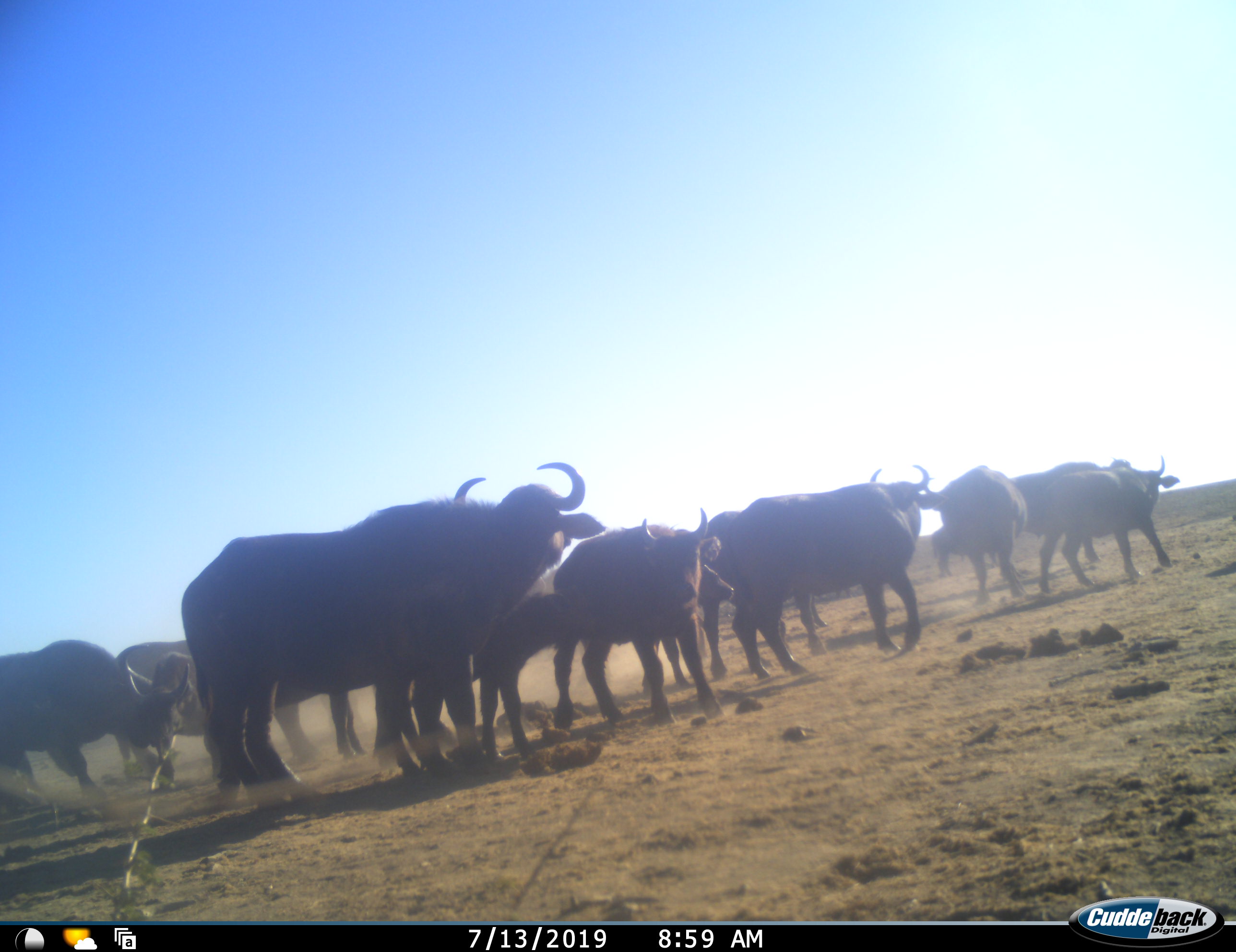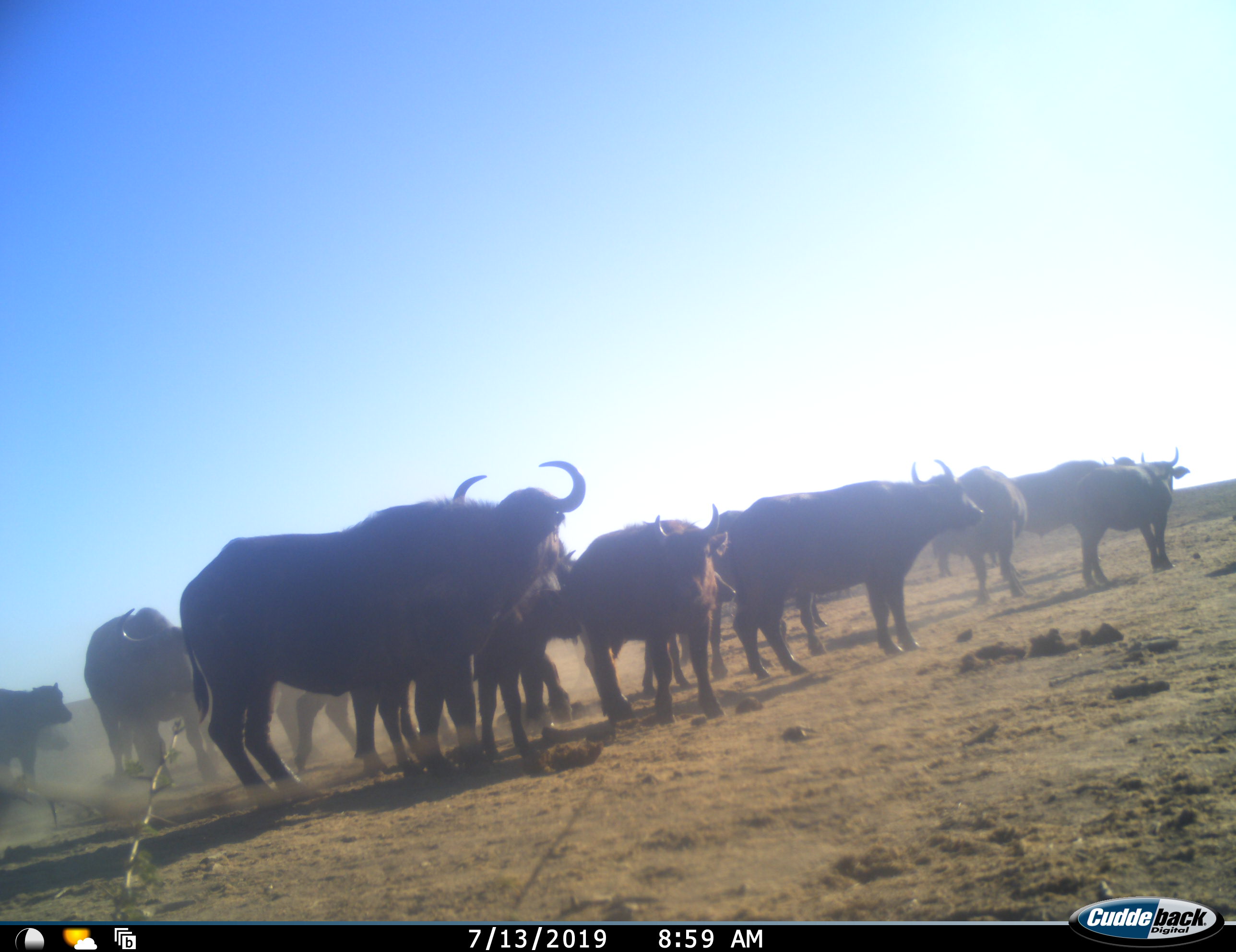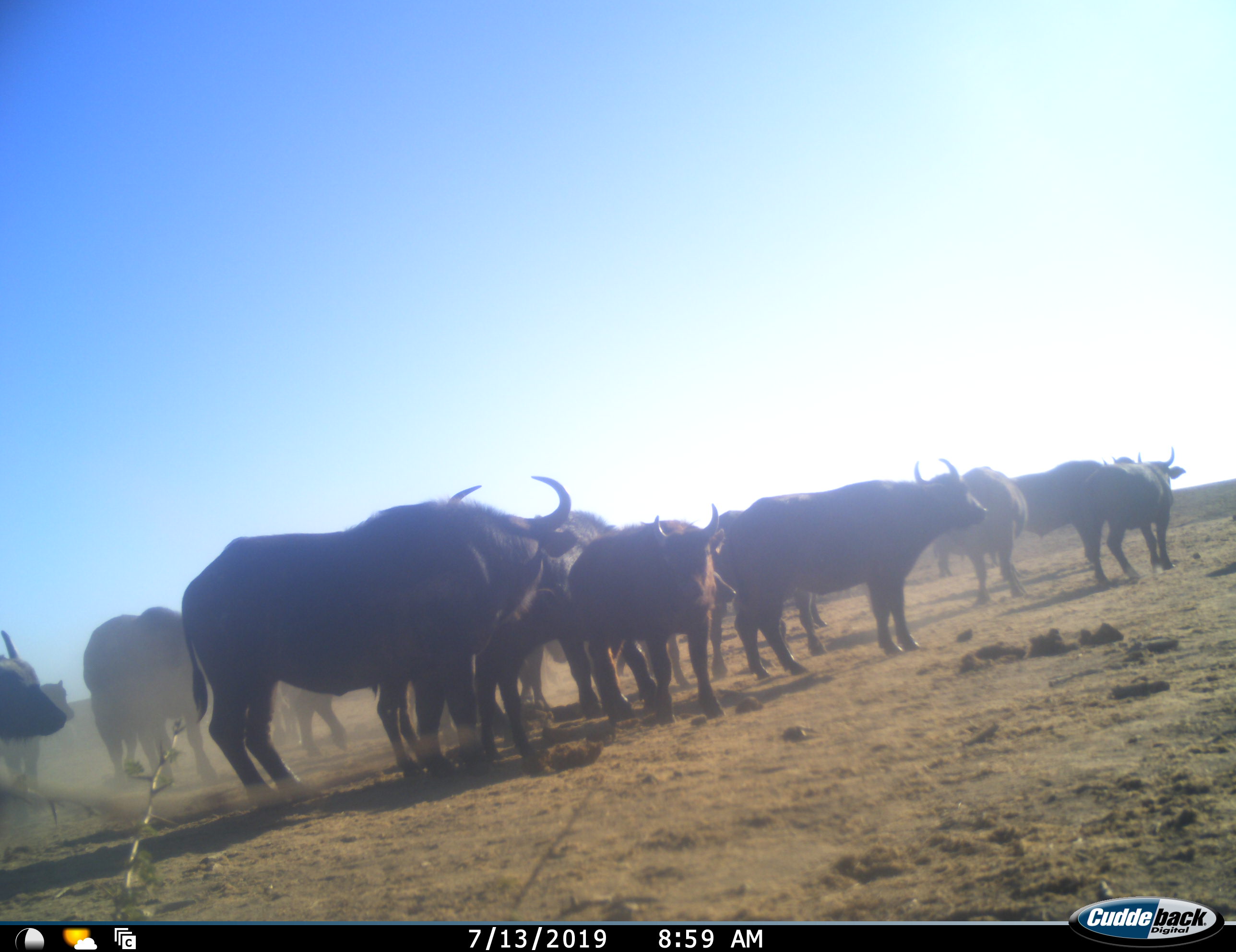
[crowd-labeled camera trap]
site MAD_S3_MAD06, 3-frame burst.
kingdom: Animalia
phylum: Chordata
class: Mammalia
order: Artiodactyla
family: Bovidae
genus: Syncerus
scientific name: Syncerus caffer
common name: african buffalo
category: buffalo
Buffalo (african buffalo) (Syncerus caffer), count 11-50. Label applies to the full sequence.